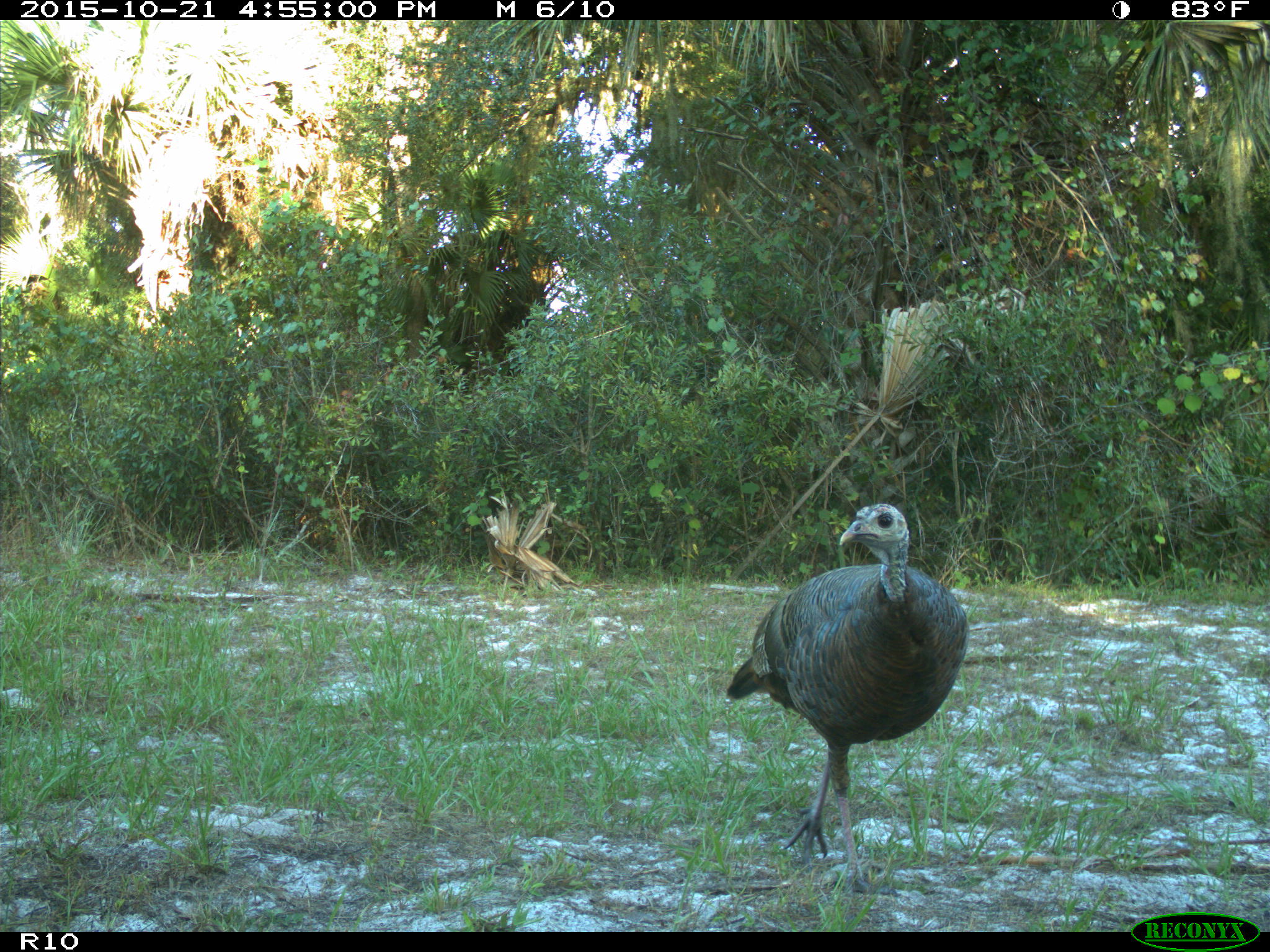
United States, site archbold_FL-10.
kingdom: Animalia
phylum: Chordata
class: Aves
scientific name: Aves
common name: birds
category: unidentified bird